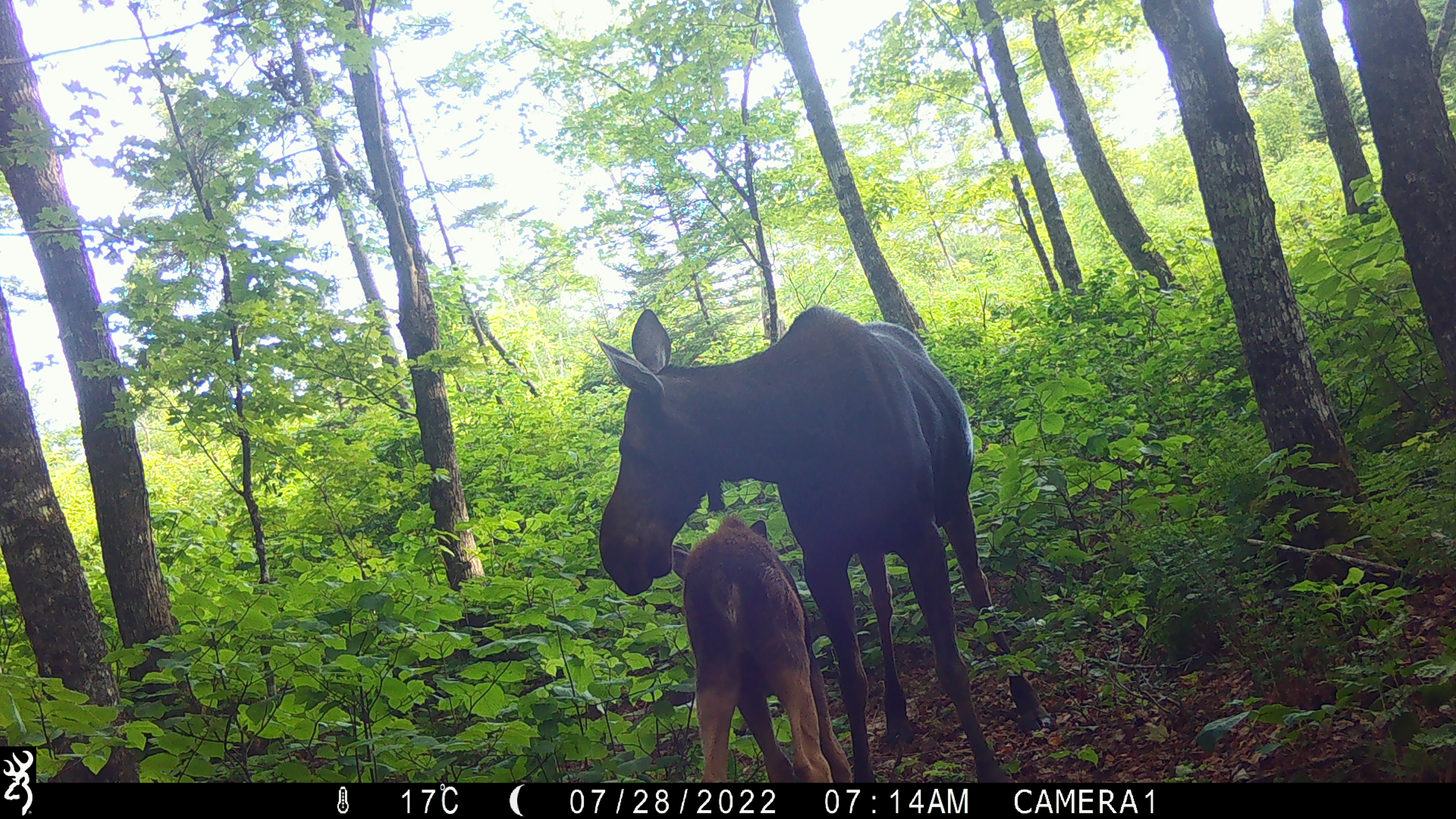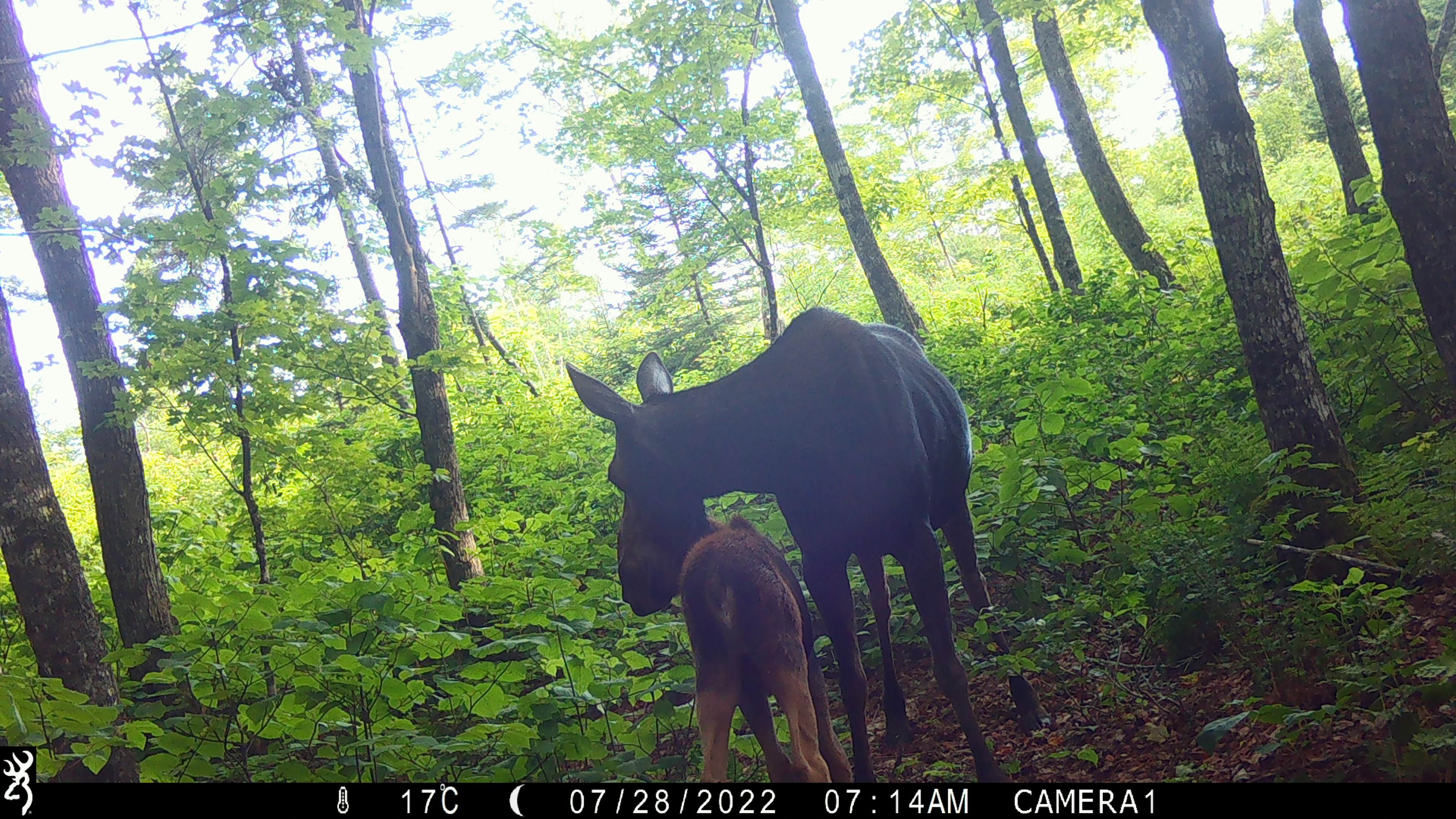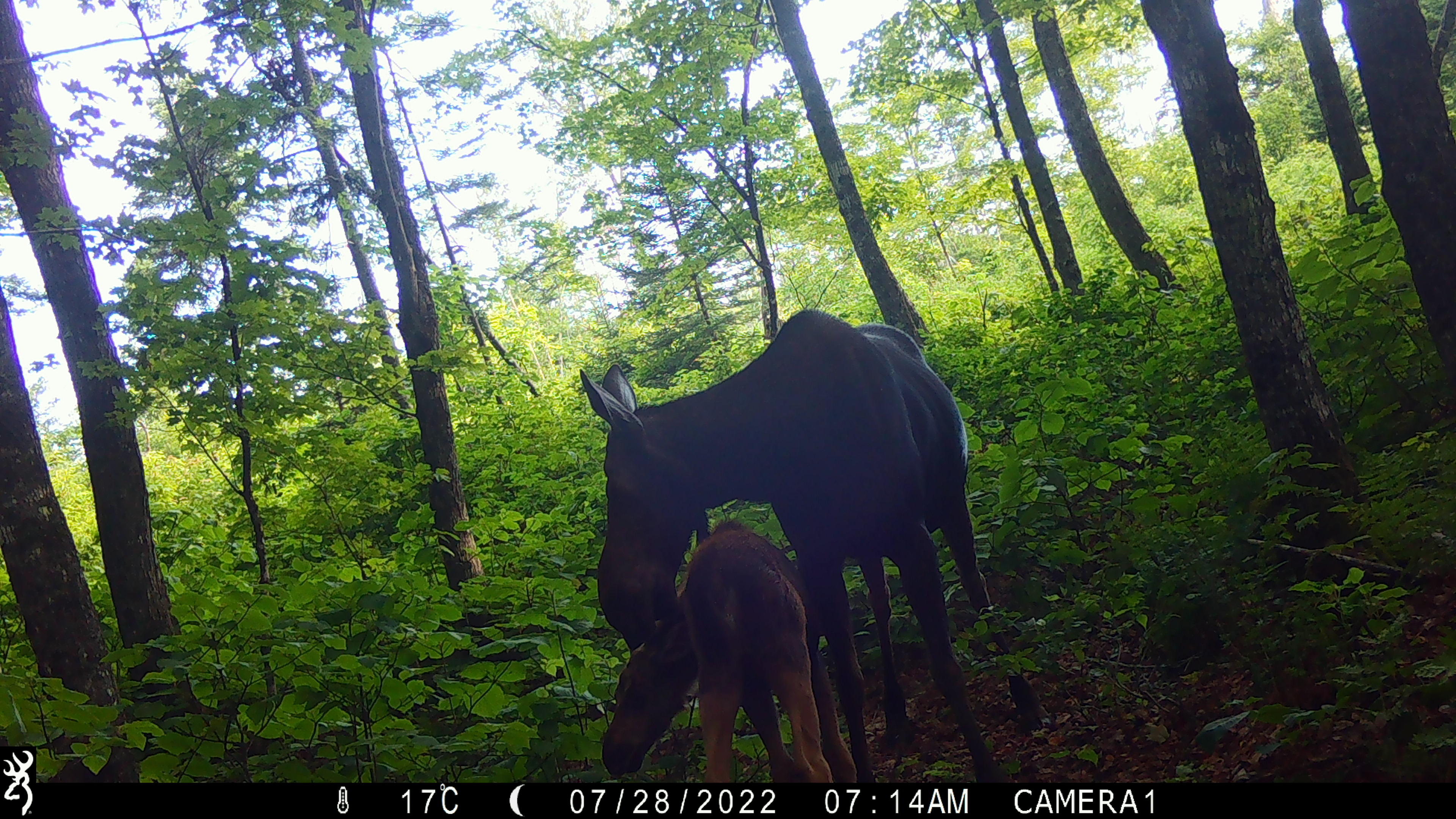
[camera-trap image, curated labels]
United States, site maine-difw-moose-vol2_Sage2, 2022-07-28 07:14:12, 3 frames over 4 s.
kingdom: Animalia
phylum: Chordata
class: Mammalia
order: Artiodactyla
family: Cervidae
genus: Alces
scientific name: Alces alces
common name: moose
Moose (Alces alces).